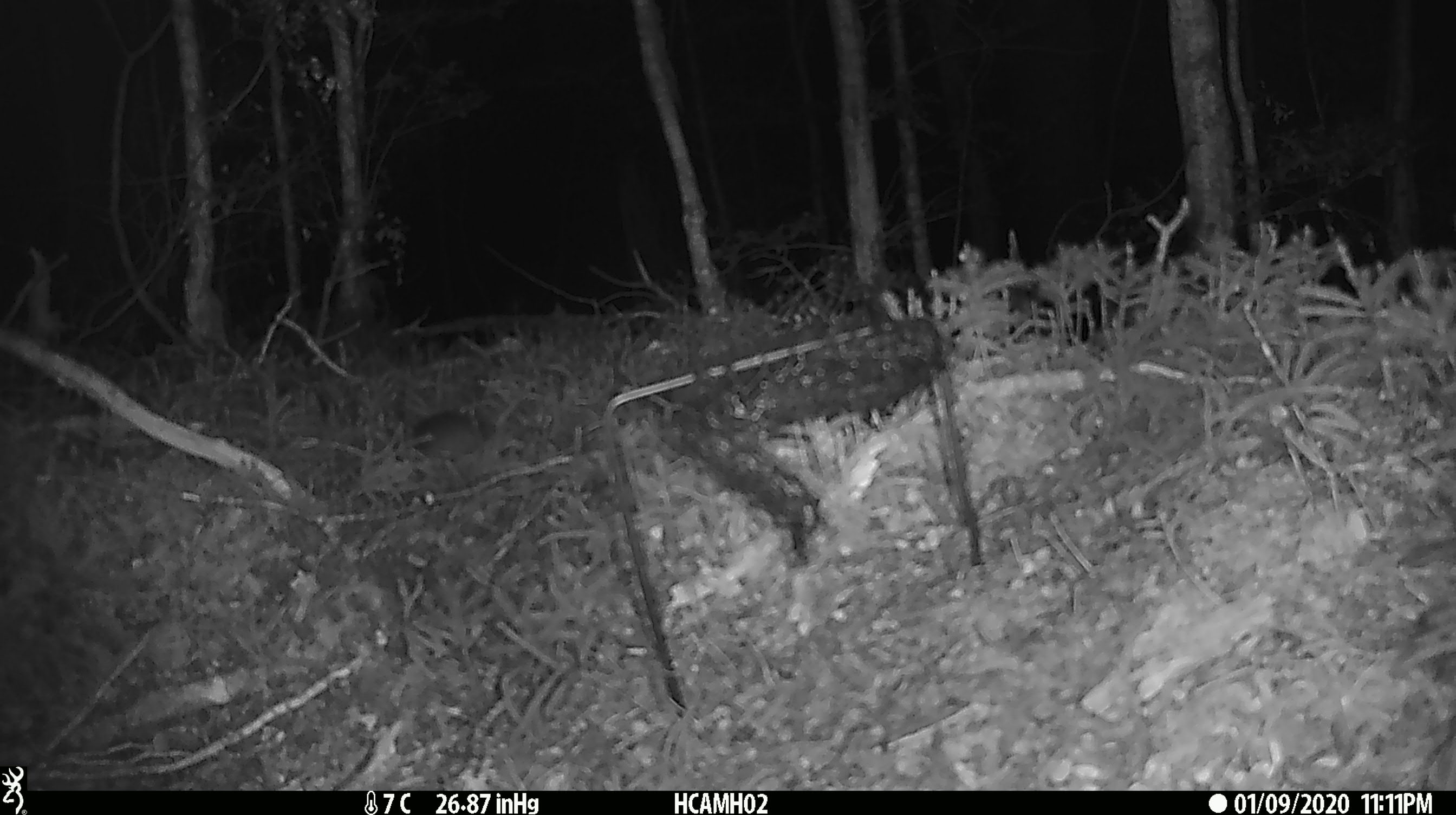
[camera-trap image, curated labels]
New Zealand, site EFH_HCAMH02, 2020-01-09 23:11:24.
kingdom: Animalia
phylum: Chordata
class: Mammalia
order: Rodentia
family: Muridae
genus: Mus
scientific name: Mus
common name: mouse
Mouse (Mus).